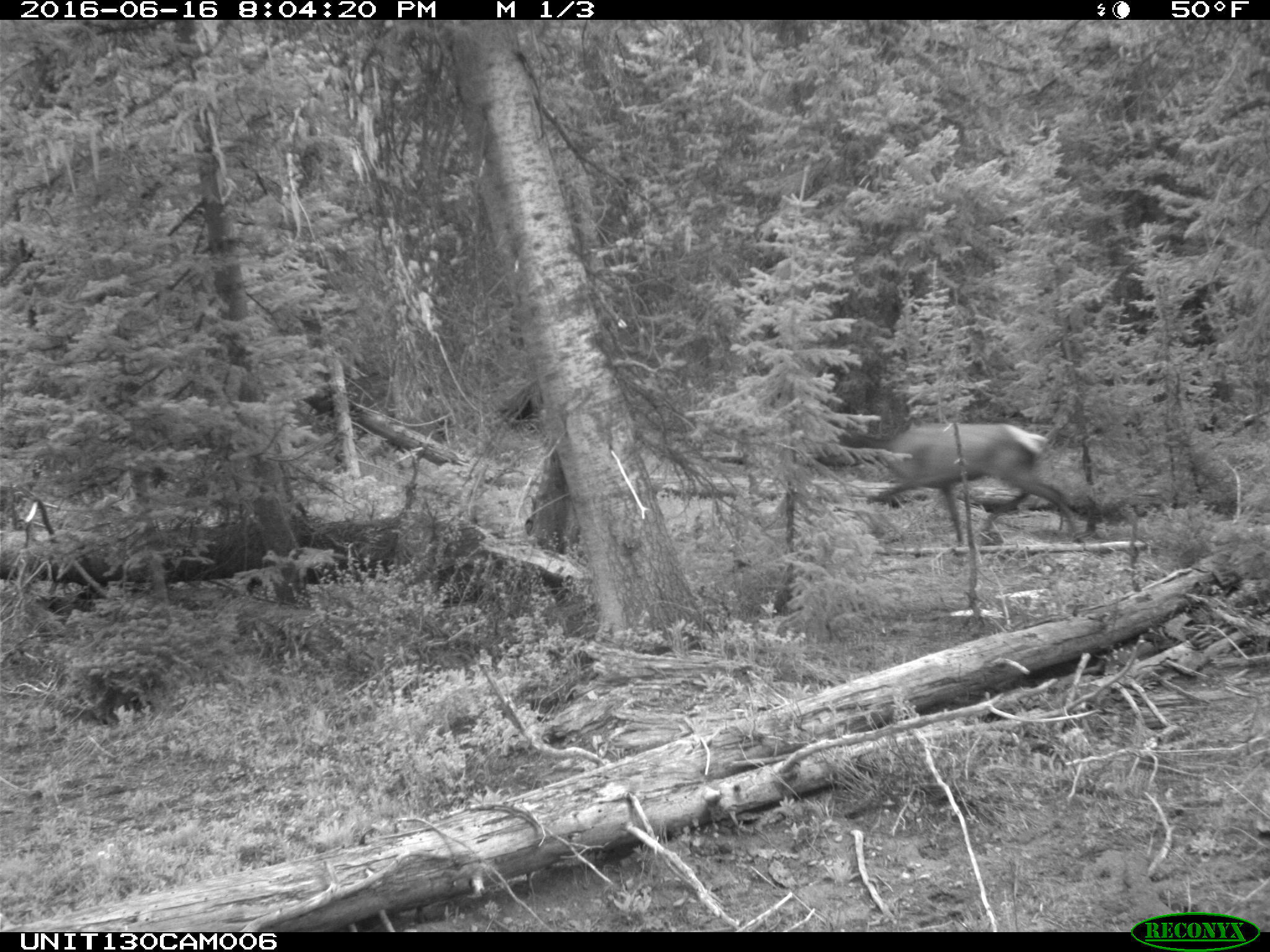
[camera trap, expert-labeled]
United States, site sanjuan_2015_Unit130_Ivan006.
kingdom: Animalia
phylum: Chordata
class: Mammalia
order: Artiodactyla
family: Cervidae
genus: Cervus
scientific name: Cervus elaphus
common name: red deer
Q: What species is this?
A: Cervus elaphus (red deer).